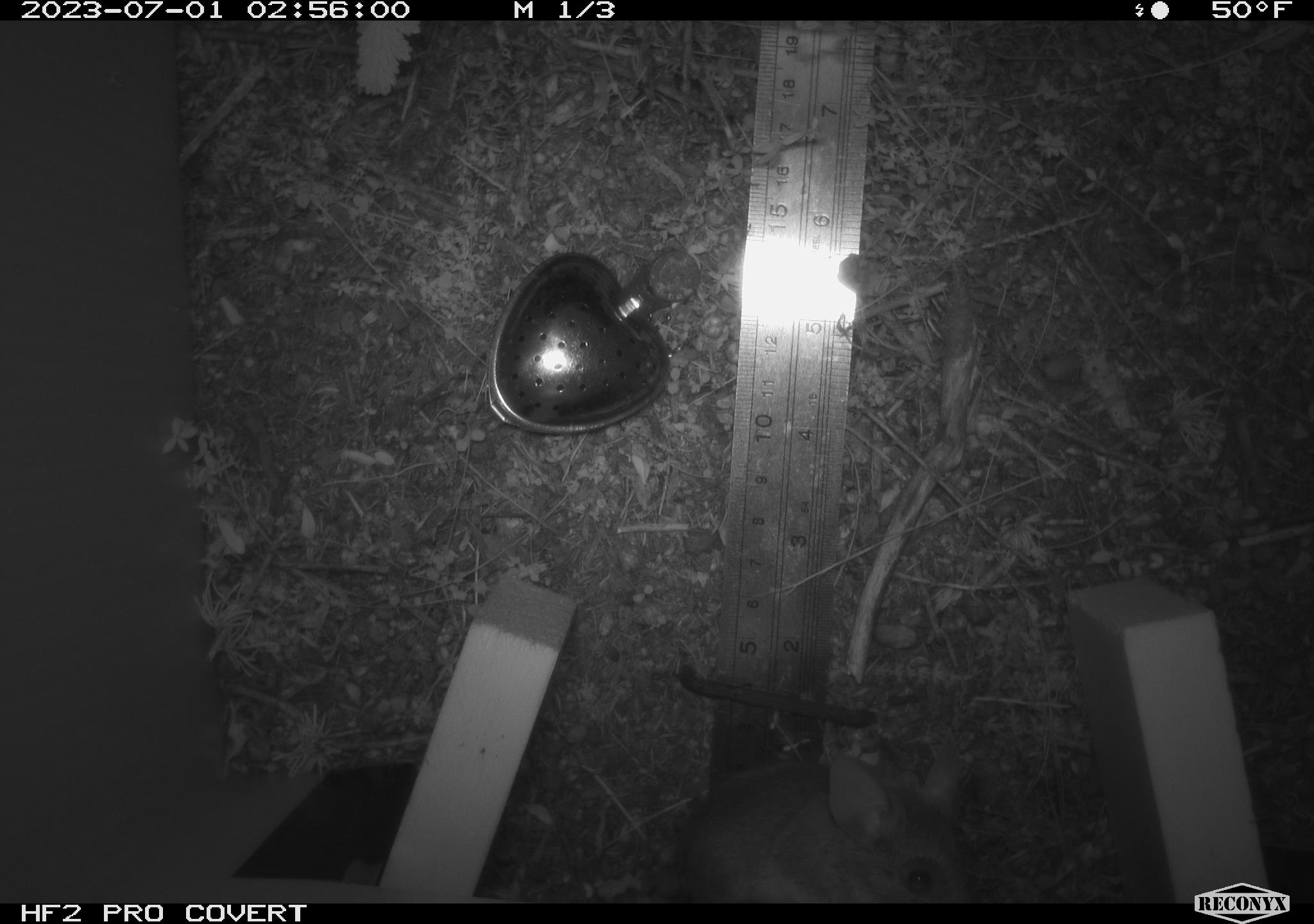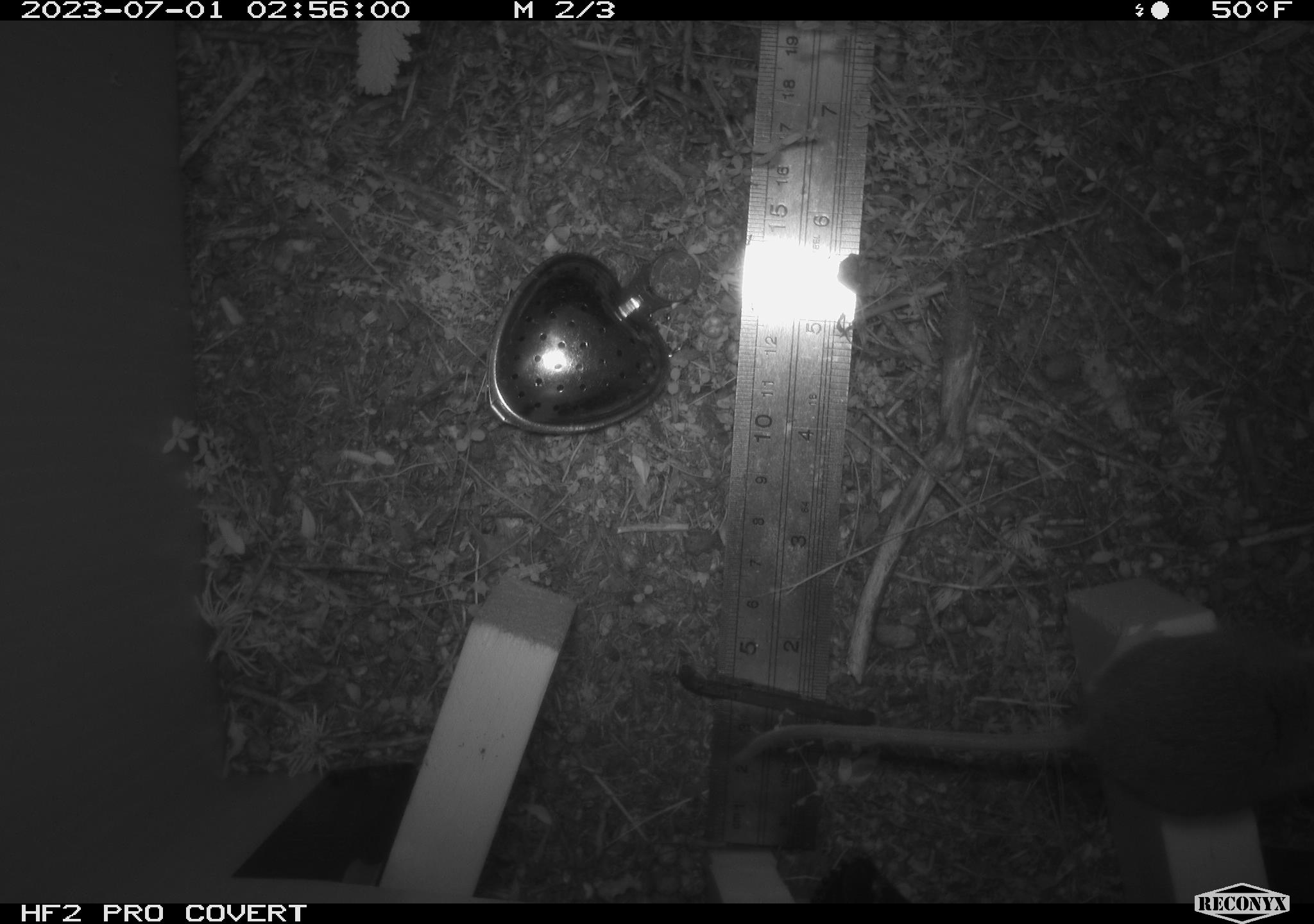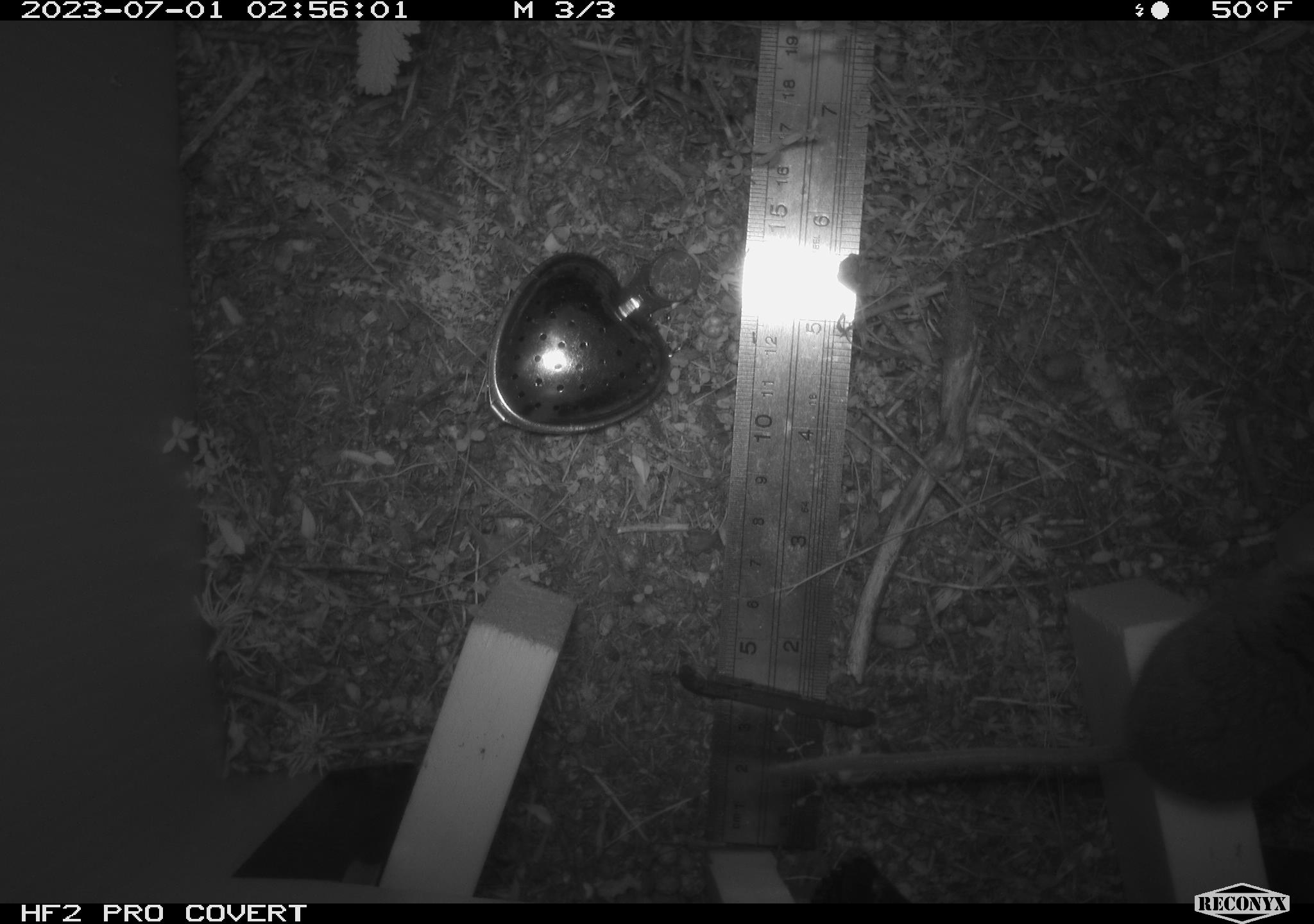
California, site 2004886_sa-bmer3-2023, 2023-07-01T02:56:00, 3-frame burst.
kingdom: Animalia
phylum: Chordata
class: Mammalia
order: Rodentia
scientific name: Rodentia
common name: mouse species